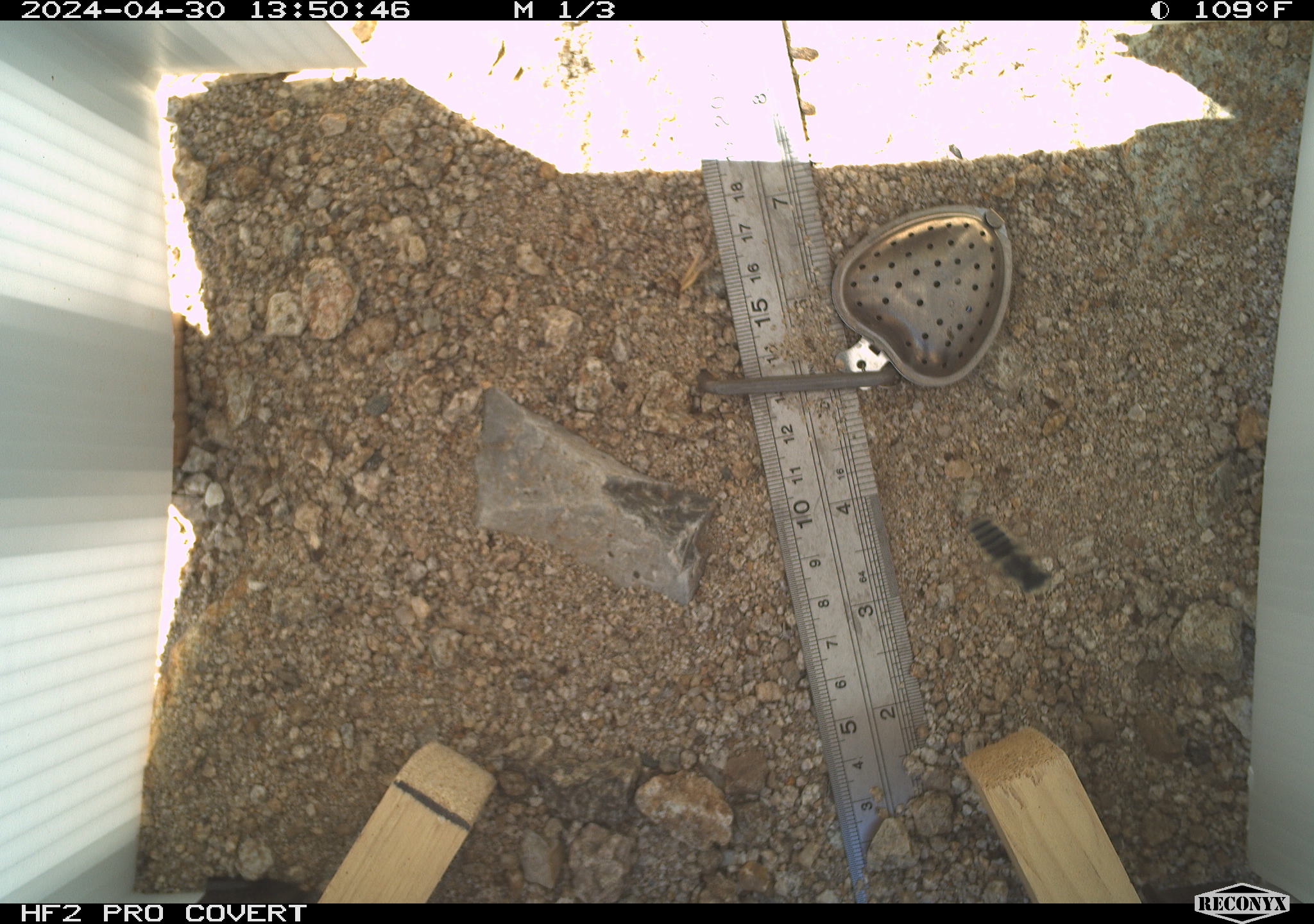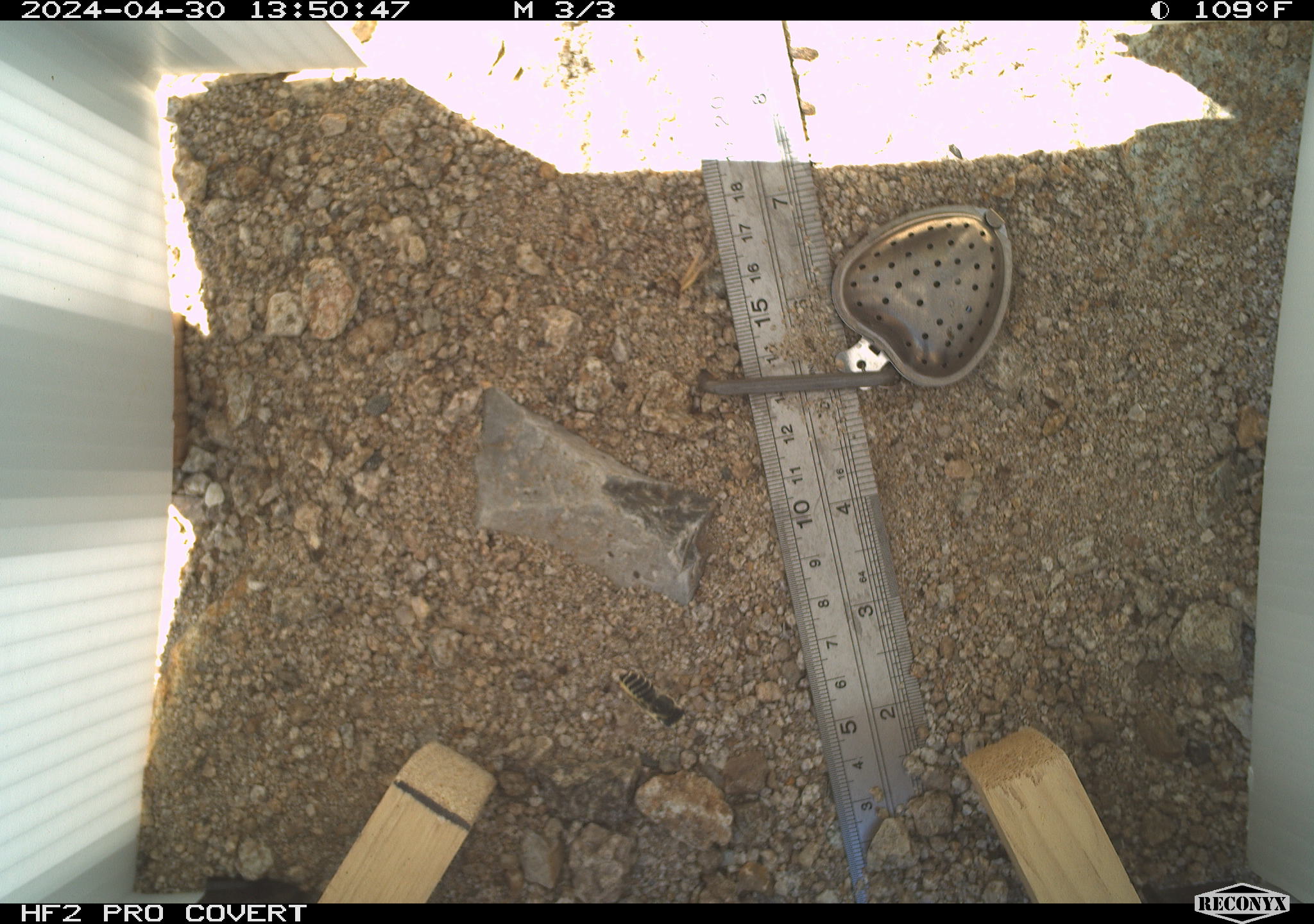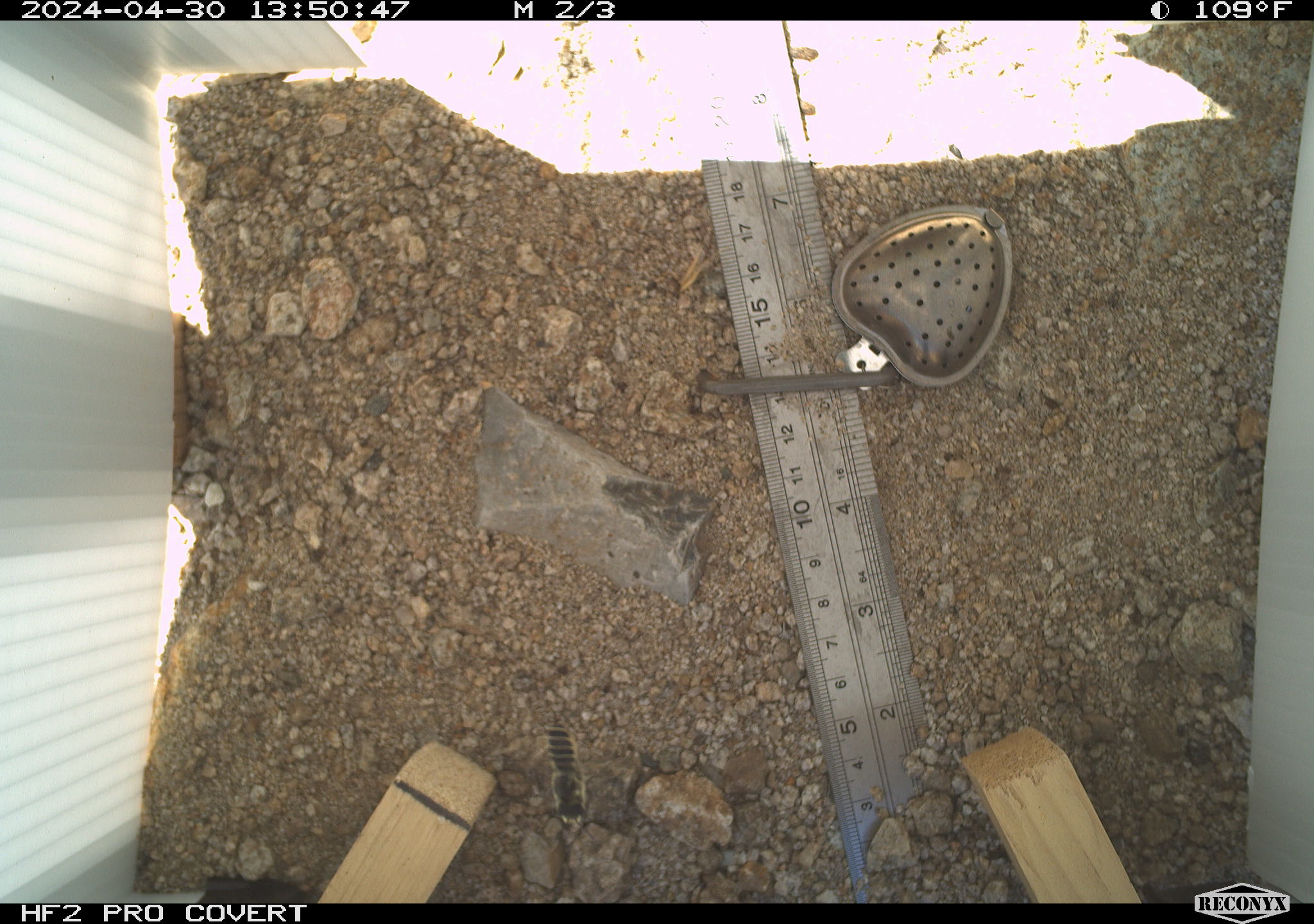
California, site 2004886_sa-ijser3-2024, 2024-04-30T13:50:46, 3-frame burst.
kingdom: Animalia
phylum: Arthropoda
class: Insecta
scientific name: Insecta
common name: insect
Insect (Insecta).